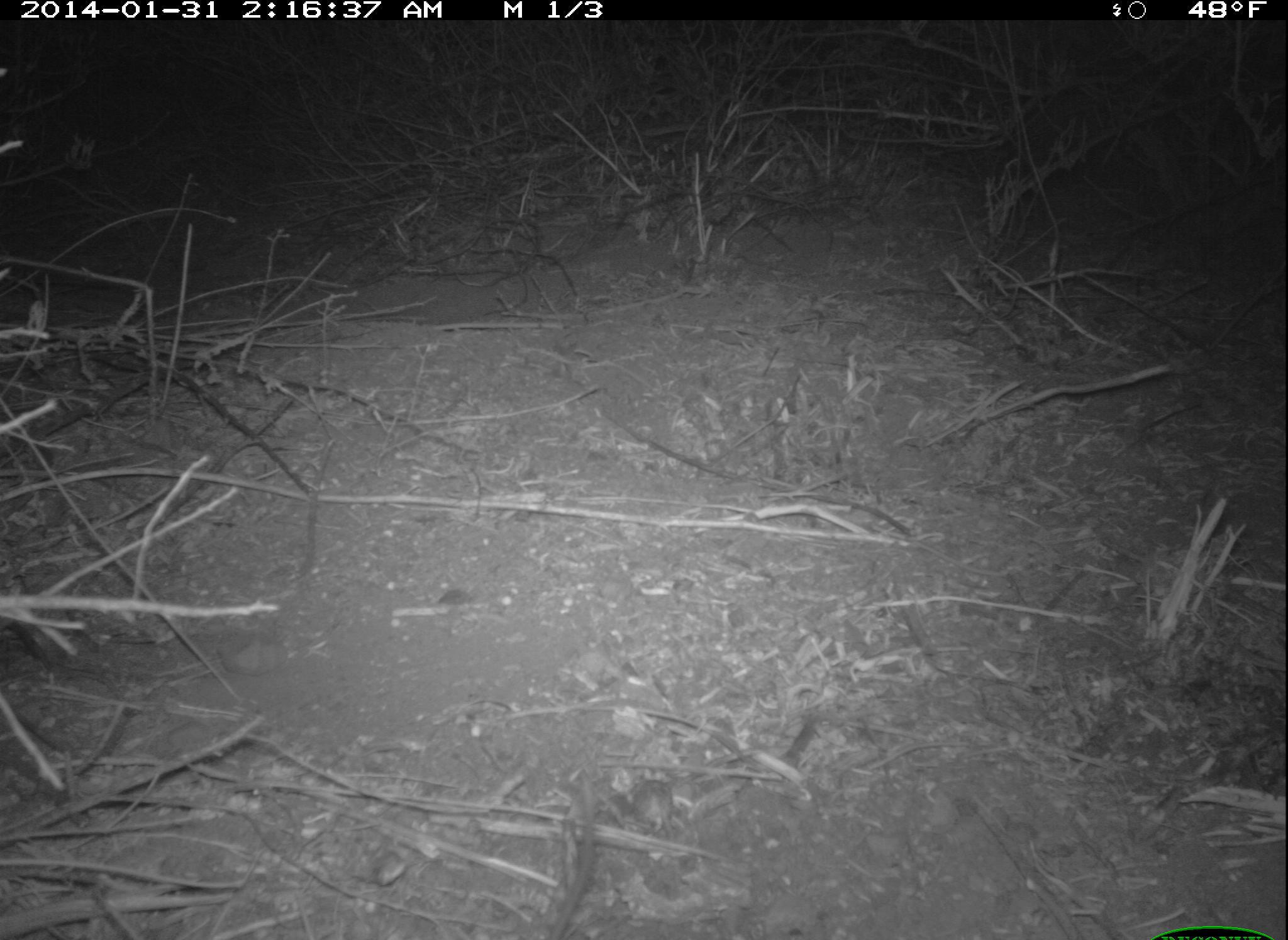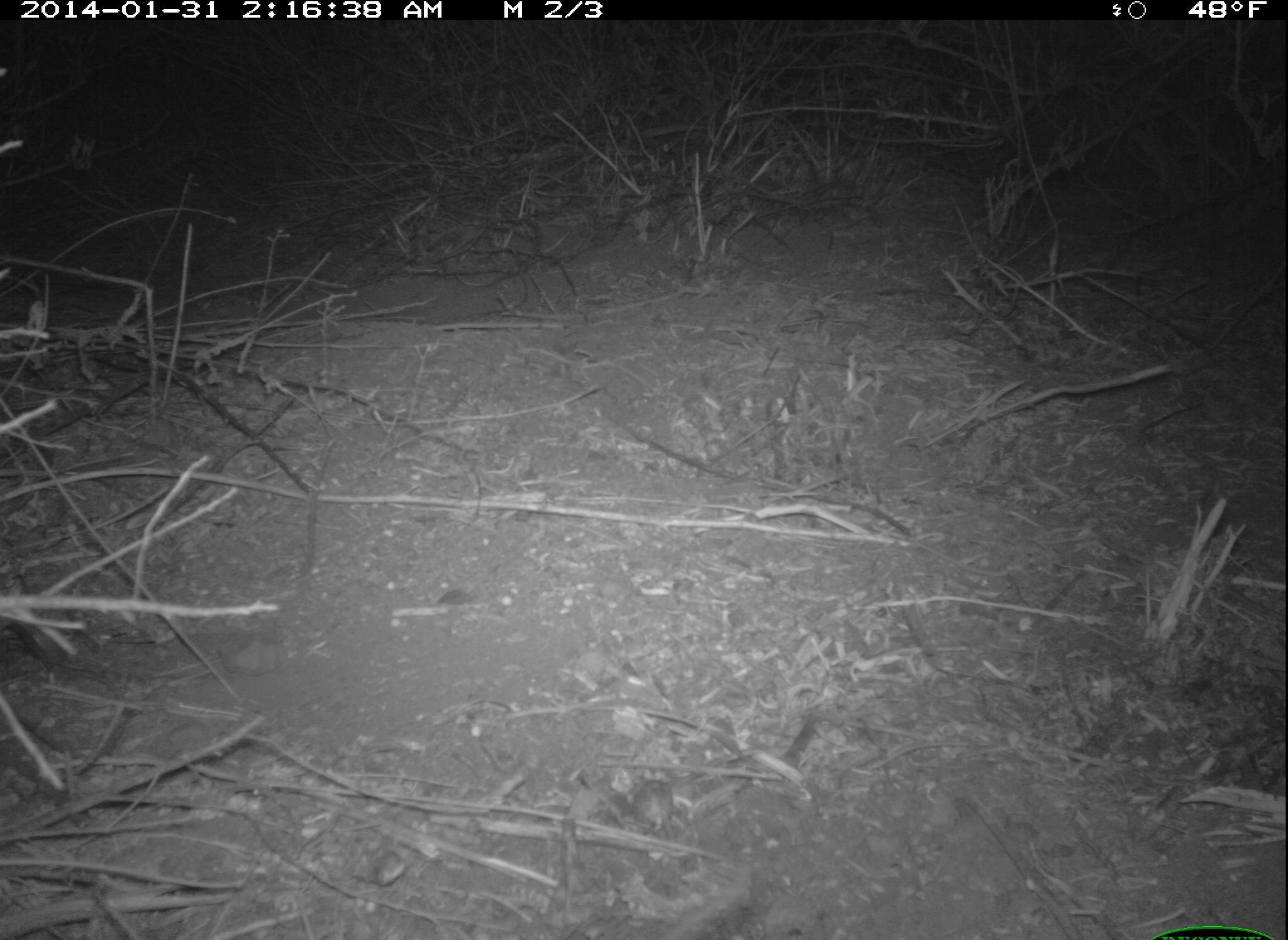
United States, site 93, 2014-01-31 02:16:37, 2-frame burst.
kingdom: Animalia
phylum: Chordata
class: Mammalia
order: Rodentia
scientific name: Rodentia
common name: rodent